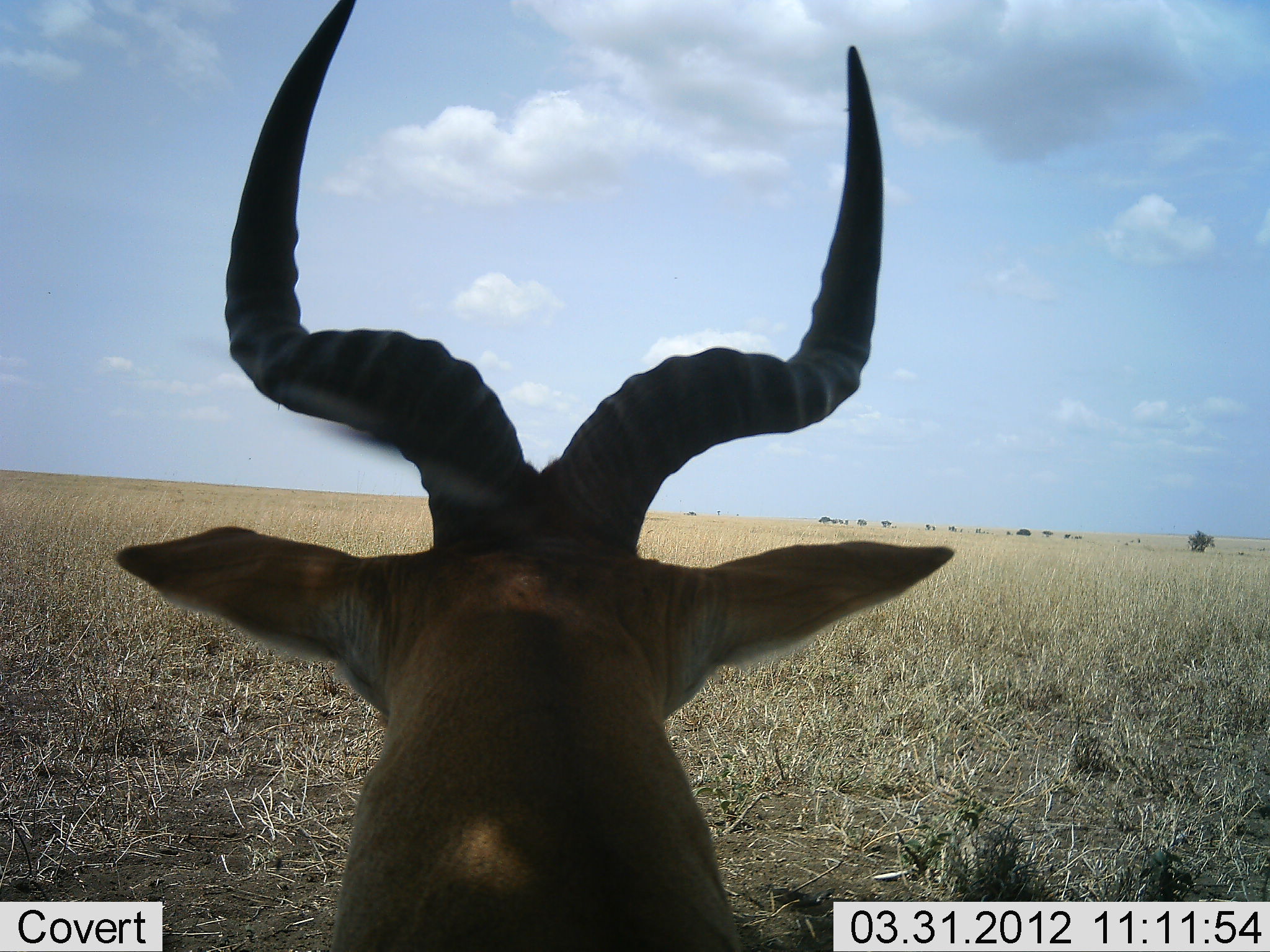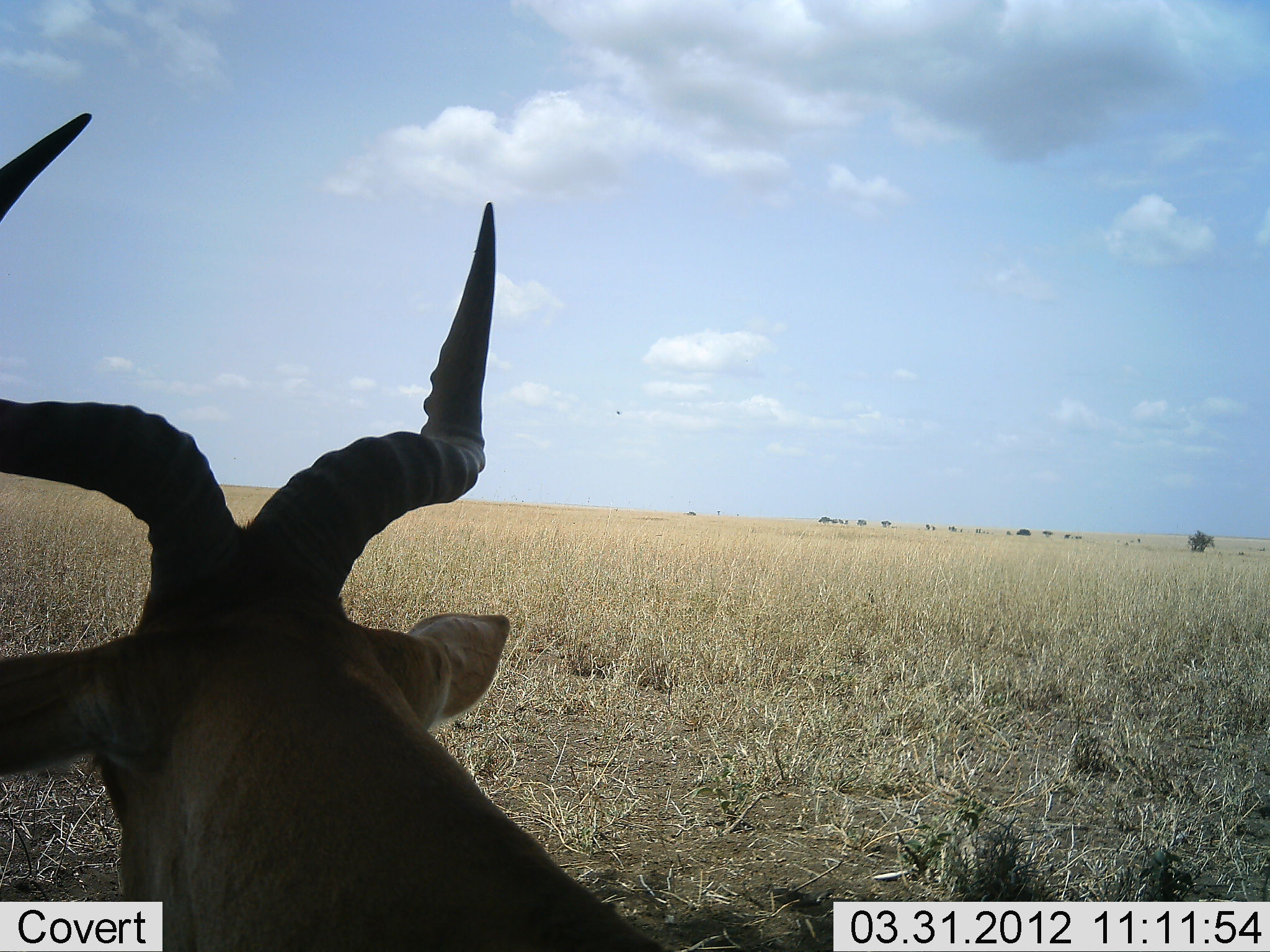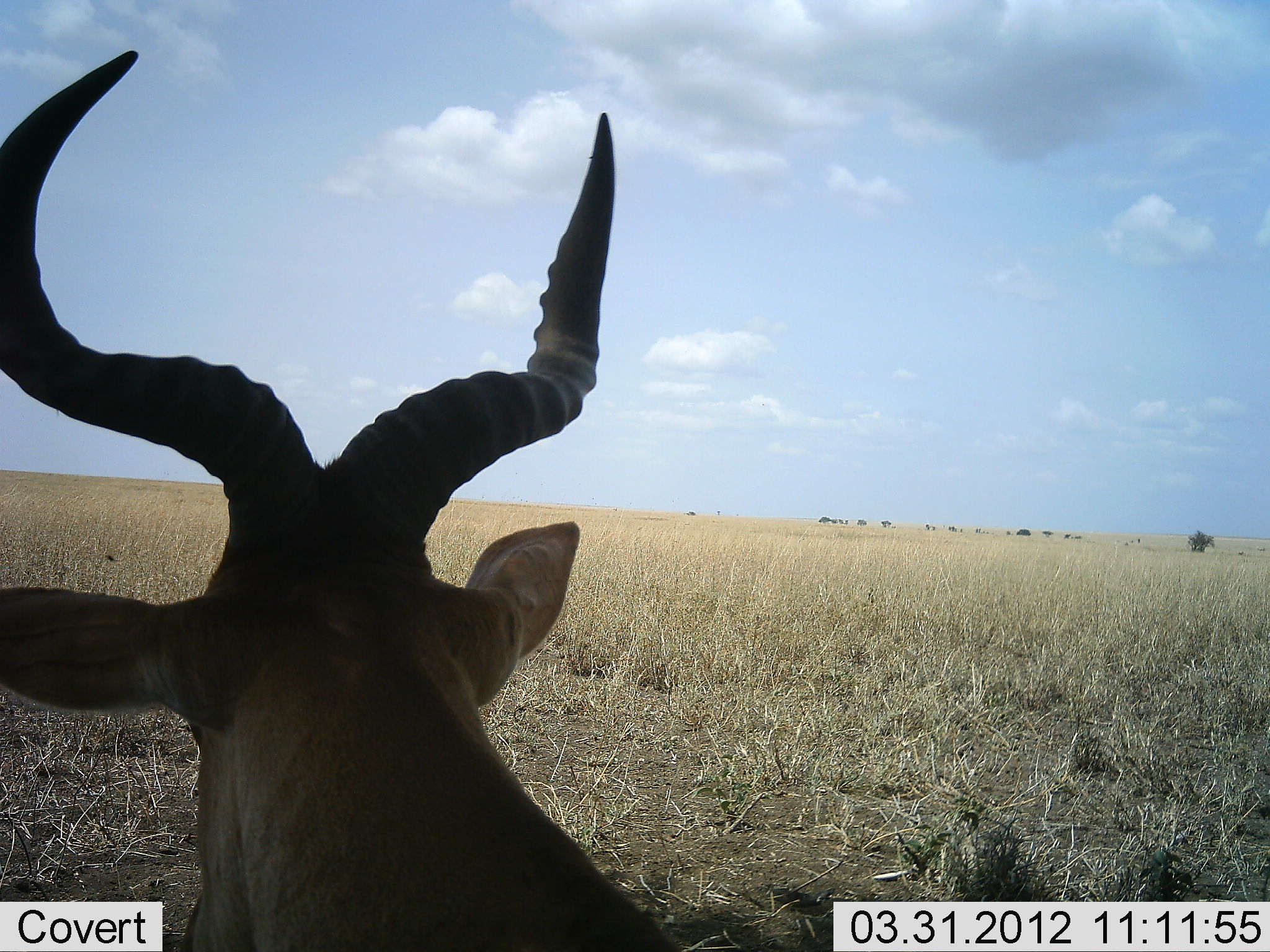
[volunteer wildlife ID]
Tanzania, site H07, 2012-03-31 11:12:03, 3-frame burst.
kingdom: Animalia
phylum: Chordata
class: Mammalia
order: Artiodactyla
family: Bovidae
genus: Alcelaphus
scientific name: Alcelaphus buselaphus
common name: hartebeest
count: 1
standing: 24%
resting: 76%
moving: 0%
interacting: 0%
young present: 0%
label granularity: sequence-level